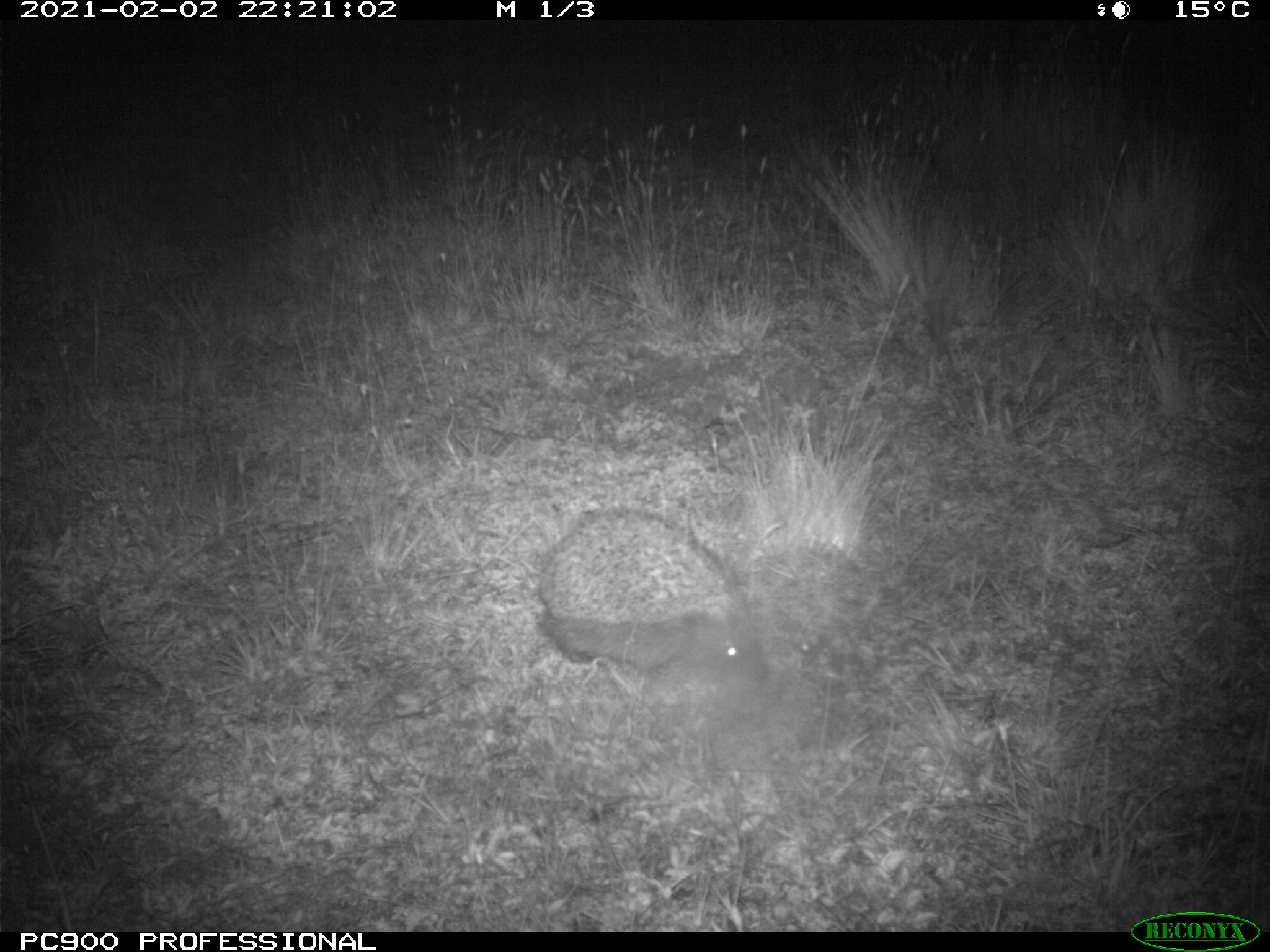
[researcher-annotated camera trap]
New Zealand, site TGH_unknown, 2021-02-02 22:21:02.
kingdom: Animalia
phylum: Chordata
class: Mammalia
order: Eulipotyphla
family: Erinaceidae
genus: Erinaceus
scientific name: Erinaceus europaeus europaeus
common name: european hedgehog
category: hedgehog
Hedgehog (european hedgehog) (Erinaceus europaeus europaeus).